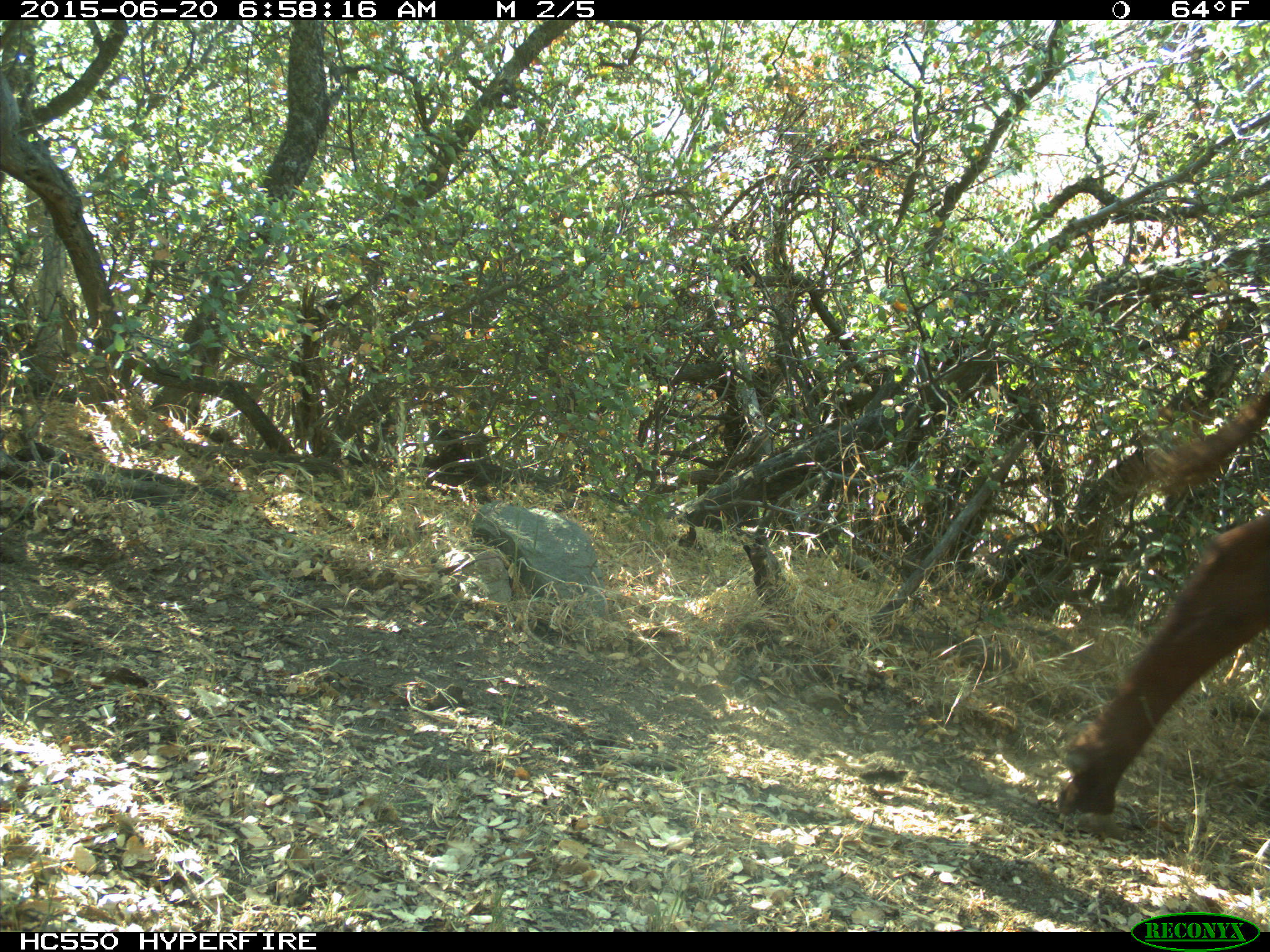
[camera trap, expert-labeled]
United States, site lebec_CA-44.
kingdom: Animalia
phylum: Chordata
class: Mammalia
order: Artiodactyla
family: Bovidae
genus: Bos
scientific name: Bos taurus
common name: domestic cow